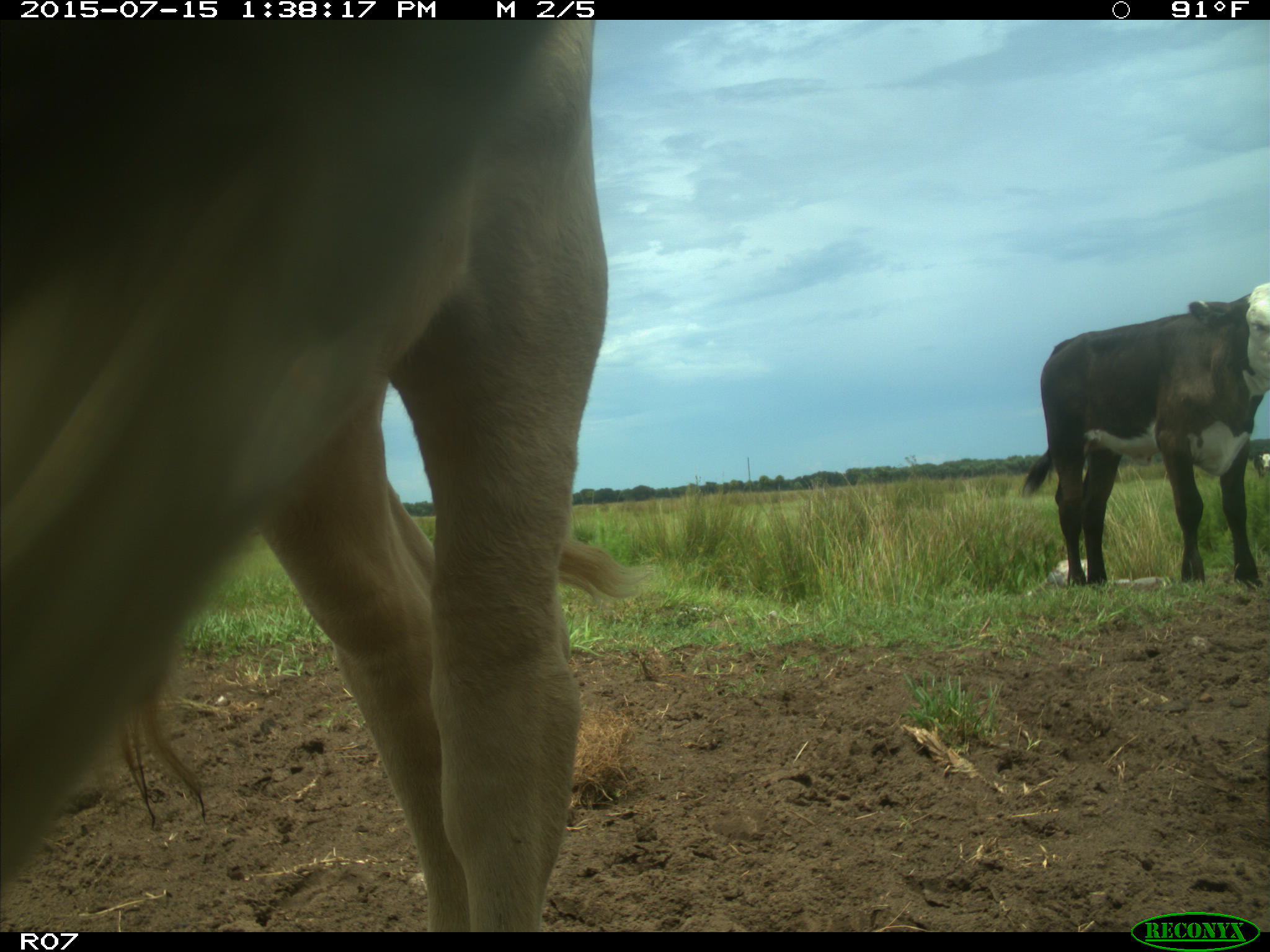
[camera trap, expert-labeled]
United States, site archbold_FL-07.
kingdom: Animalia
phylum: Chordata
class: Mammalia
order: Artiodactyla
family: Bovidae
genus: Bos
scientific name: Bos taurus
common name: domestic cow